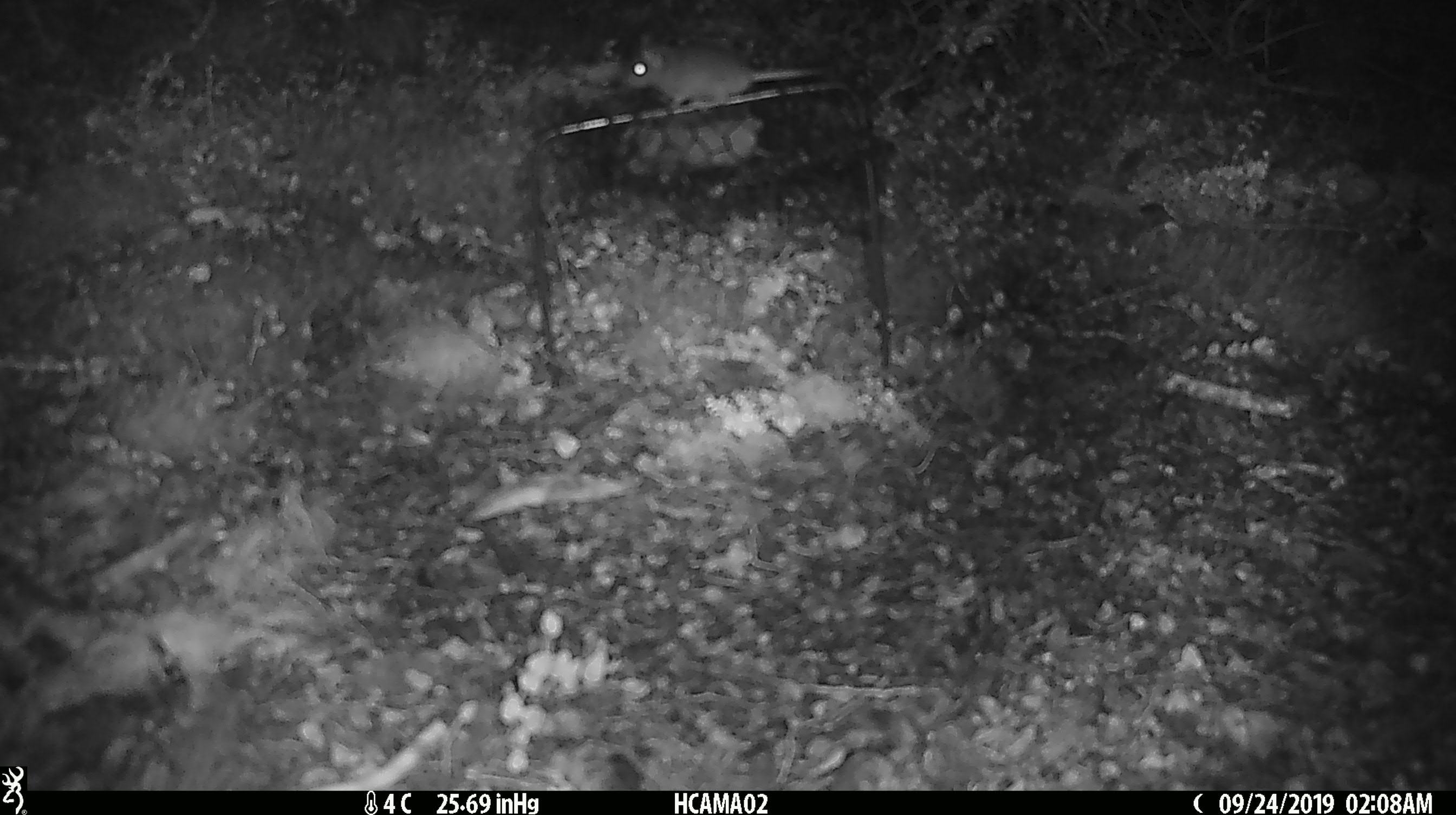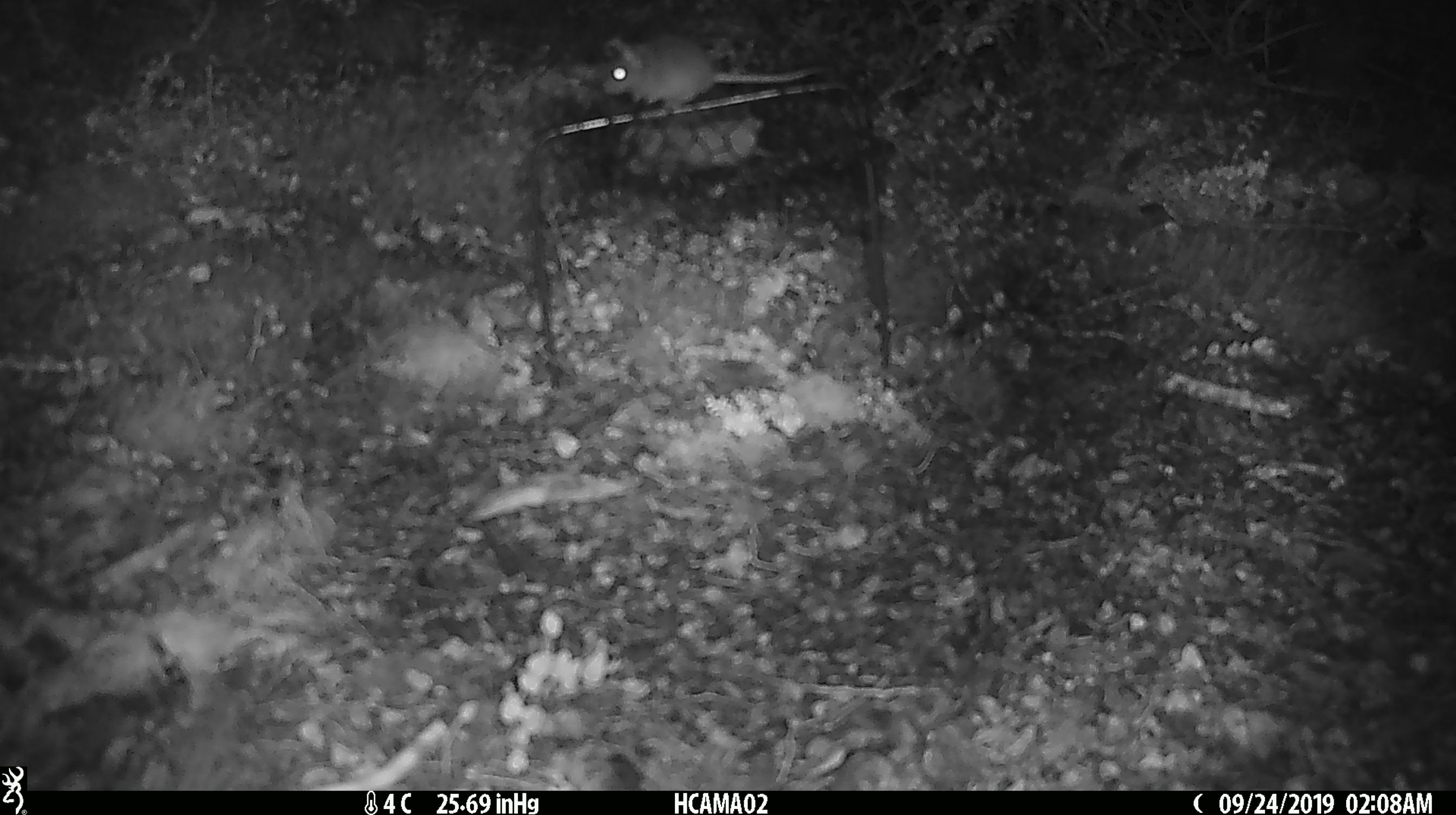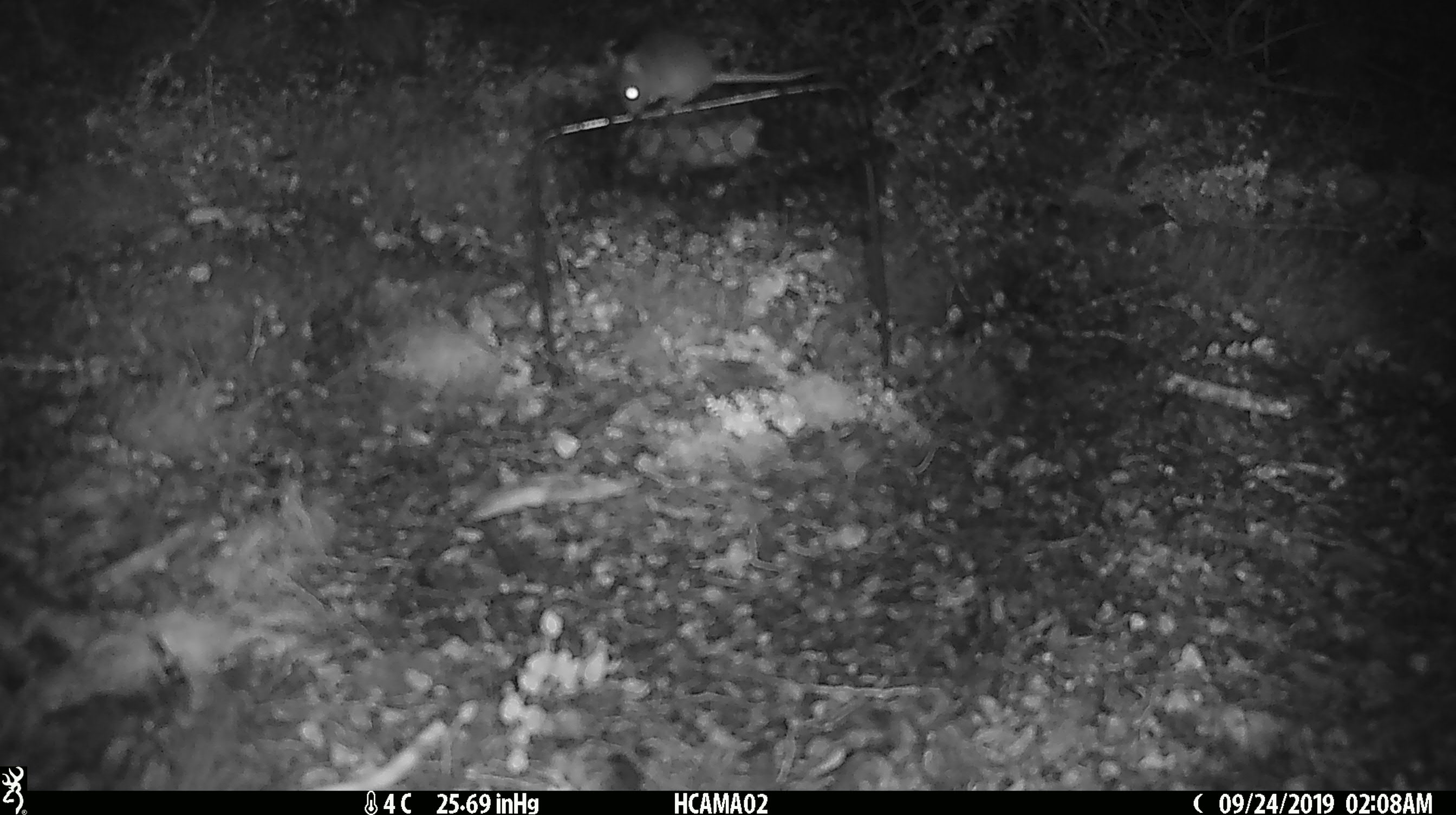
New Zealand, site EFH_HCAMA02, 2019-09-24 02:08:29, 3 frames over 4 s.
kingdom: Animalia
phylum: Chordata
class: Mammalia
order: Rodentia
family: Muridae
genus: Rattus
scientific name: Rattus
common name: rat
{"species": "rat (Rattus)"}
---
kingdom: Animalia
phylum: Chordata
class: Mammalia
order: Rodentia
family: Muridae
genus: Mus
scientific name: Mus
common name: mouse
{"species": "mouse (Mus)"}